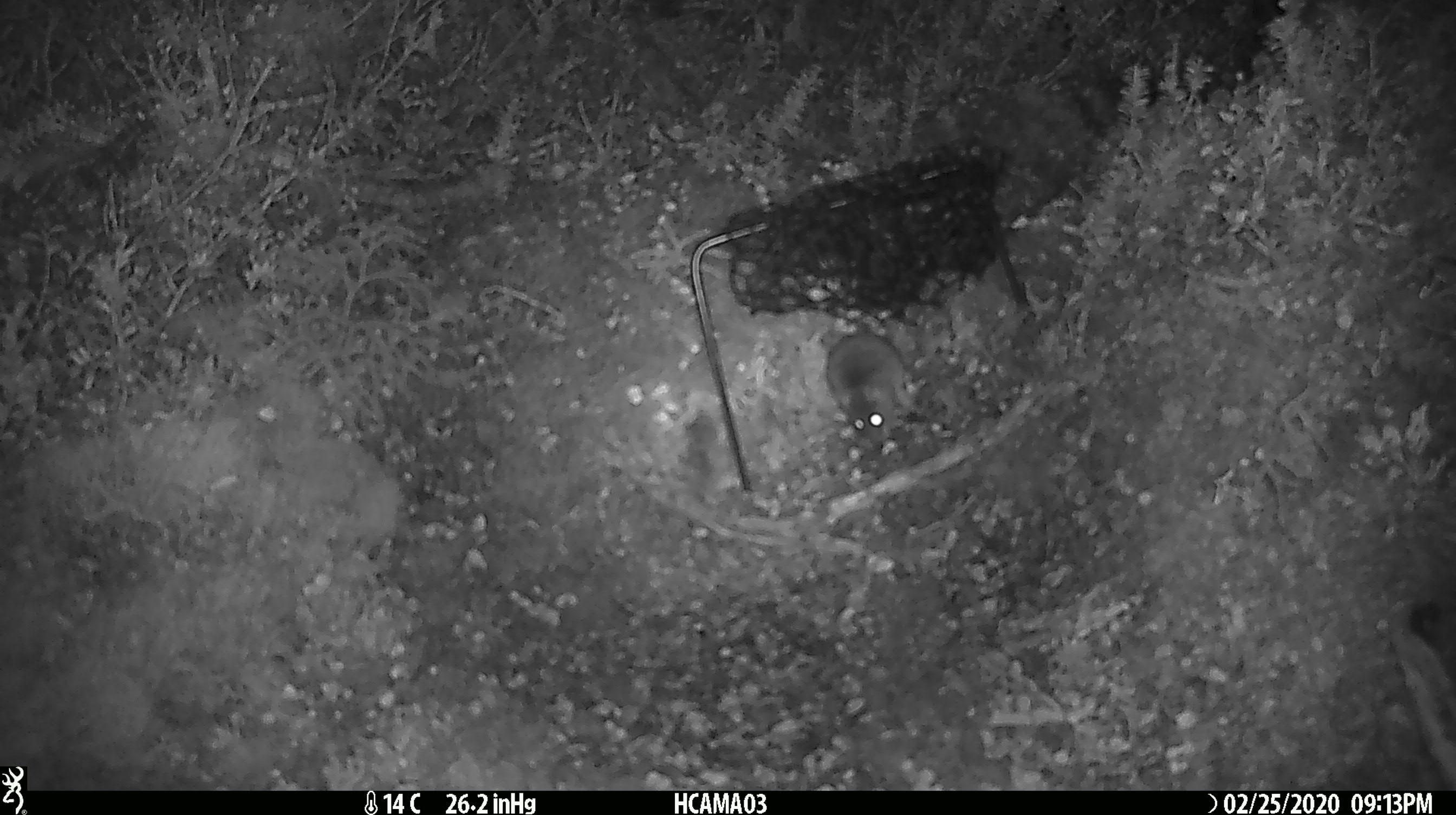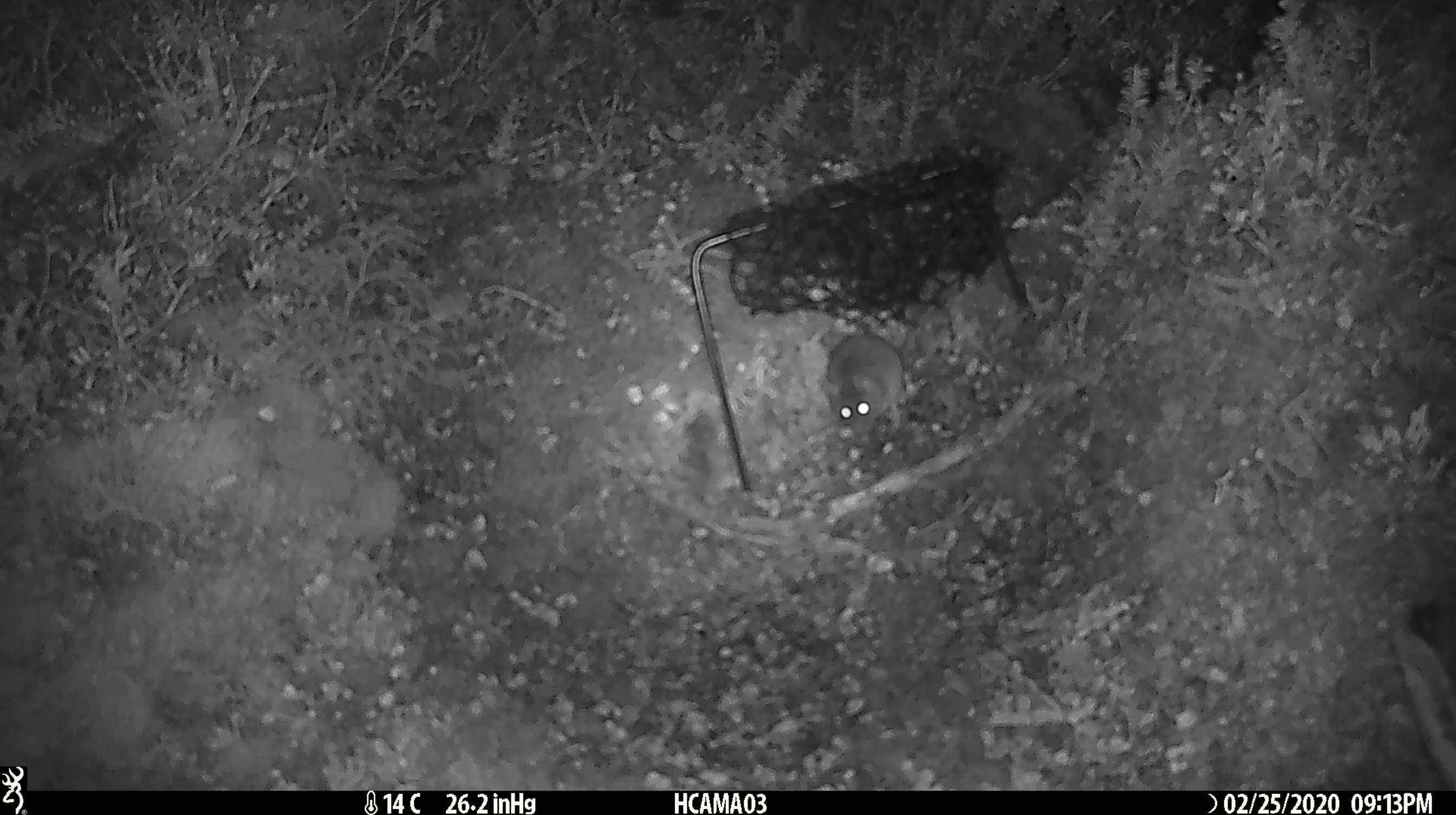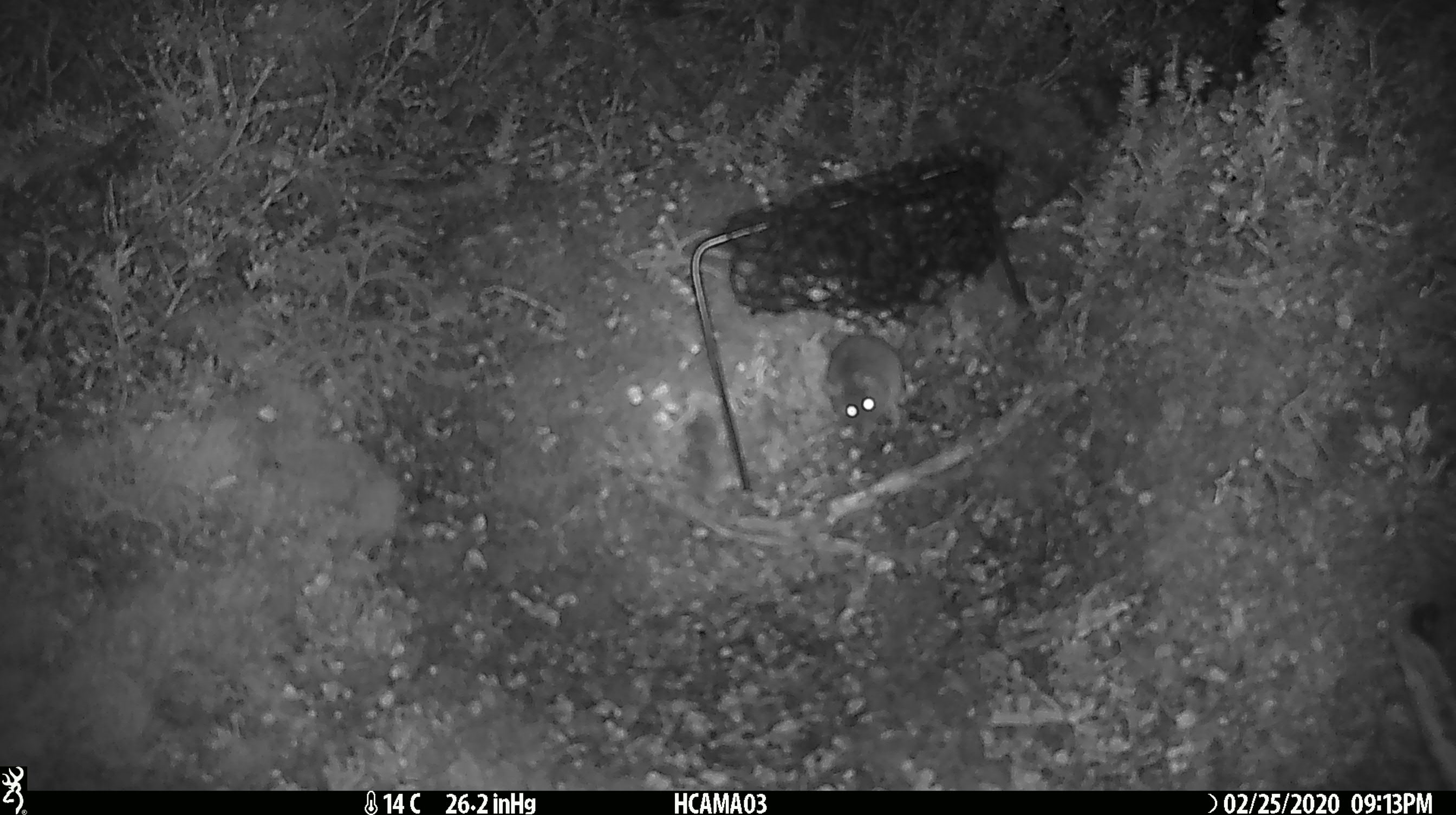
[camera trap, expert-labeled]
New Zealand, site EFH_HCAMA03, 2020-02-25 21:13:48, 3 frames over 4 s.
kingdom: Animalia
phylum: Chordata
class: Mammalia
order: Rodentia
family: Muridae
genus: Mus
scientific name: Mus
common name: mouse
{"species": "mouse (Mus)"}